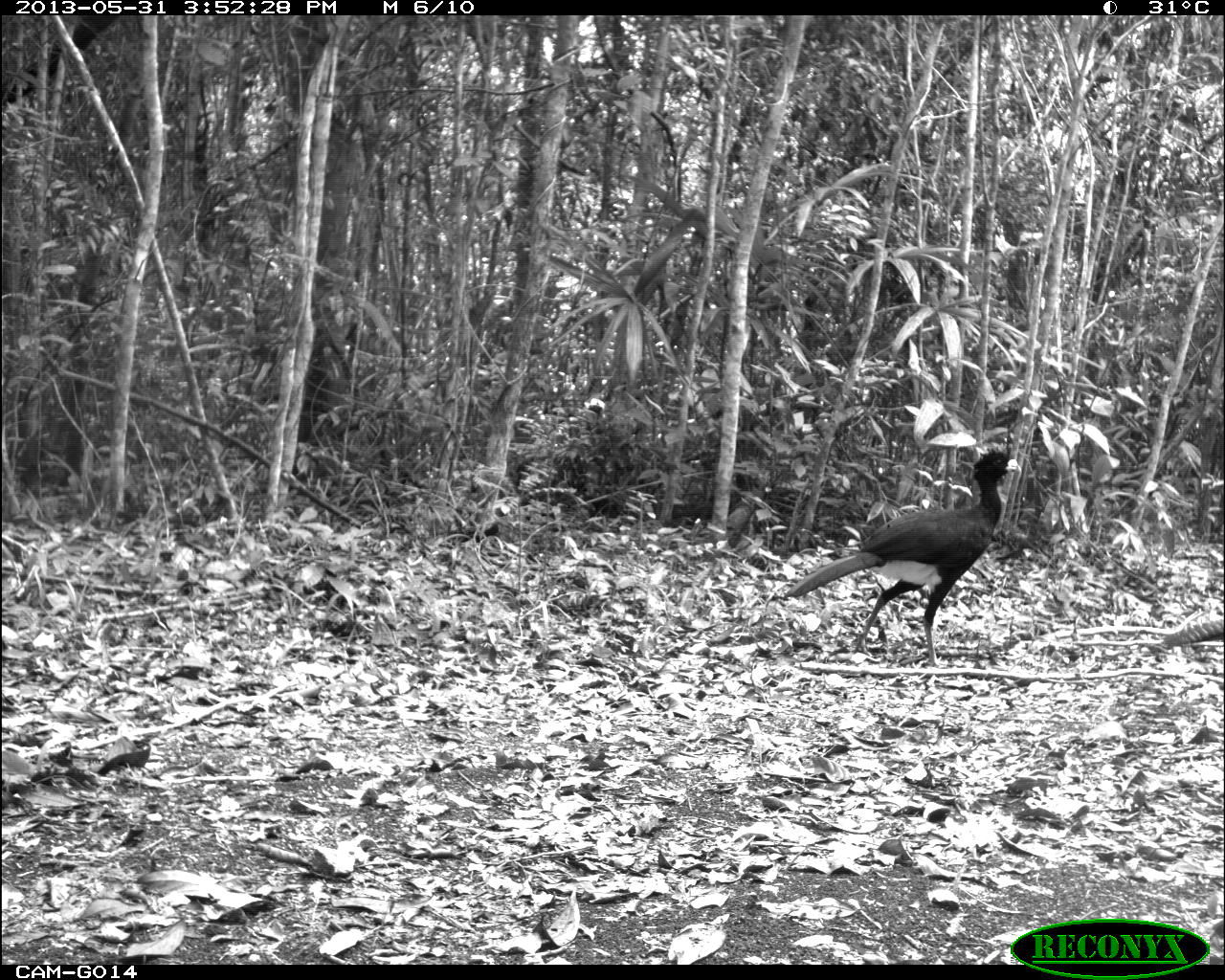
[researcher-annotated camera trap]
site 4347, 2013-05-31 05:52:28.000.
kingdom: Animalia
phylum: Chordata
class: Aves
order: Galliformes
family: Cracidae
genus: Crax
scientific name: Crax rubra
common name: great curassow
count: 1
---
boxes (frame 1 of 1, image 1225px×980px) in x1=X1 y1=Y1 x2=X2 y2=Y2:
crax rubra: x1=782 y1=451 x2=1022 y2=667; x1=1161 y1=617 x2=1224 y2=651